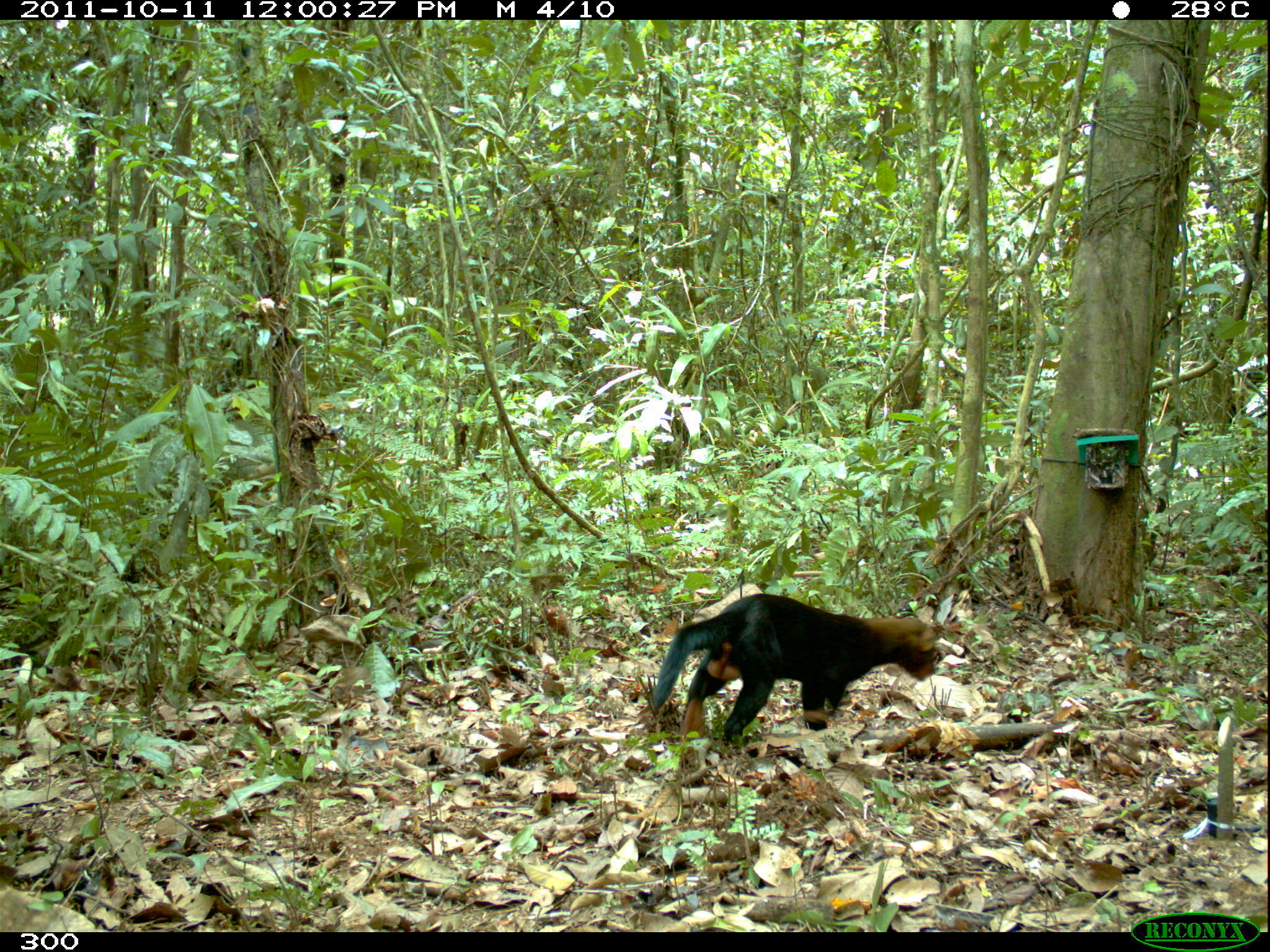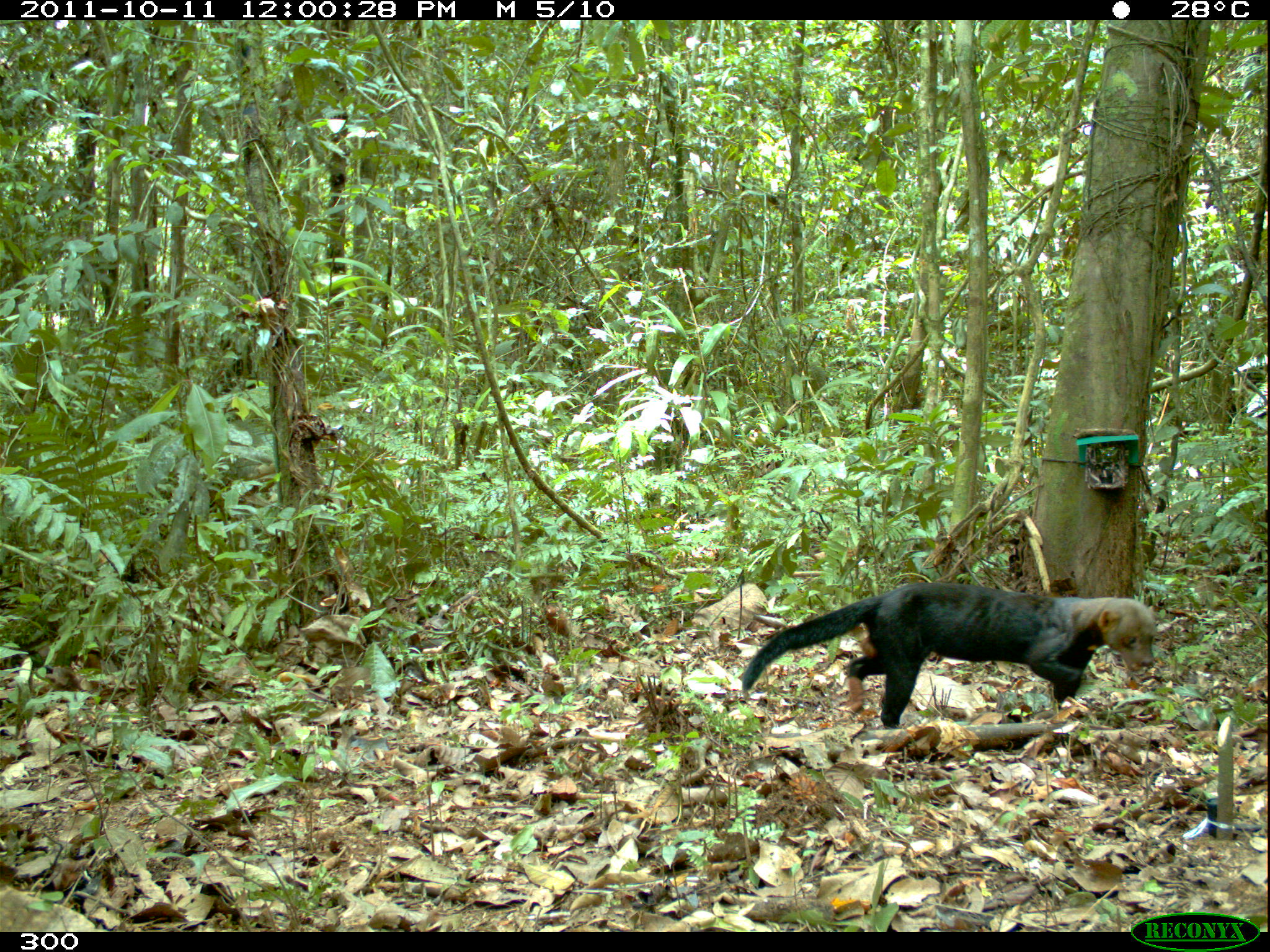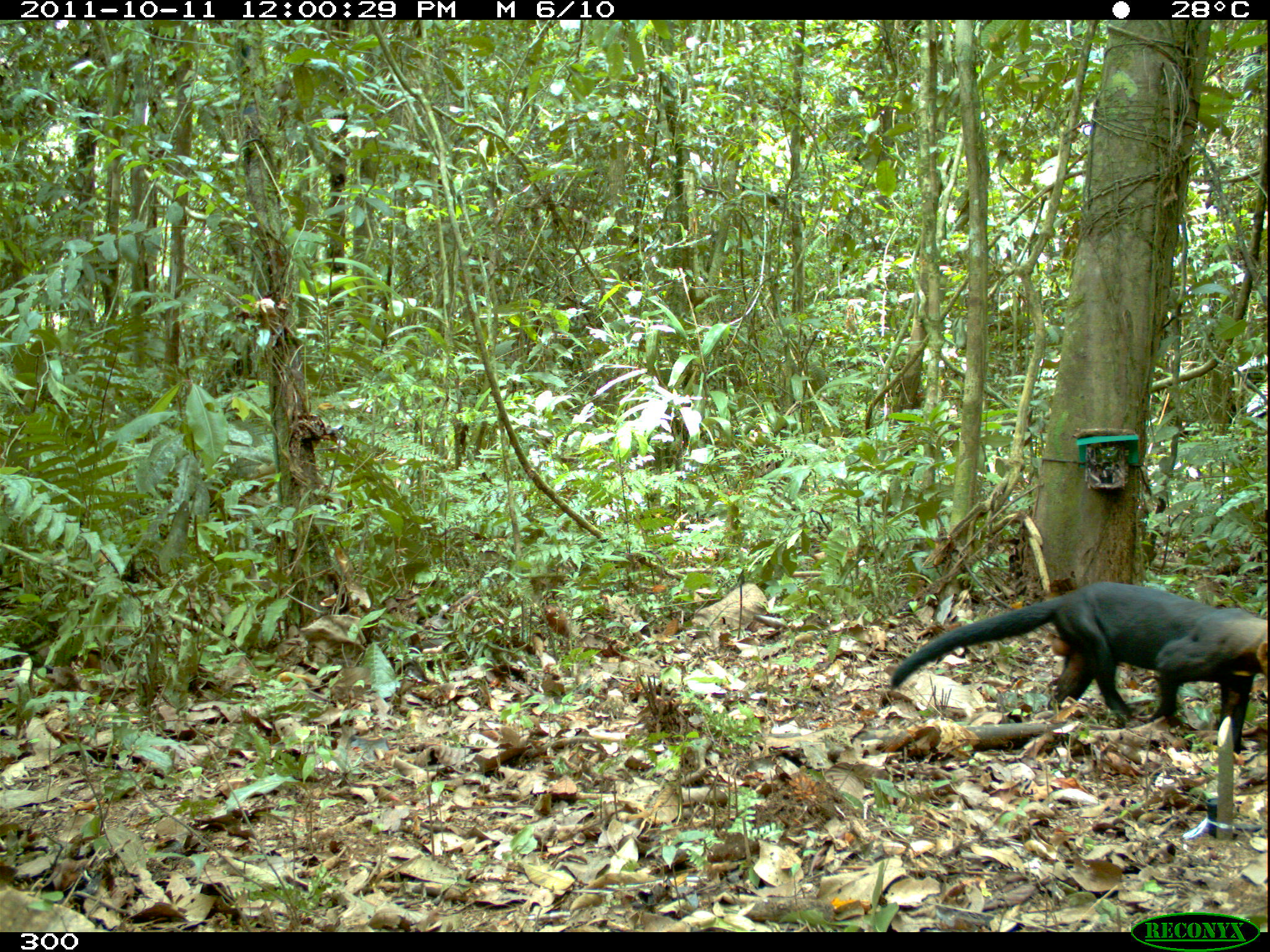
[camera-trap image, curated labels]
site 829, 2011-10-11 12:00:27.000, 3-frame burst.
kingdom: Animalia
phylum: Chordata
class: Mammalia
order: Carnivora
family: Mustelidae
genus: Eira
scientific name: Eira barbara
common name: tayra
Eira barbara (tayra).